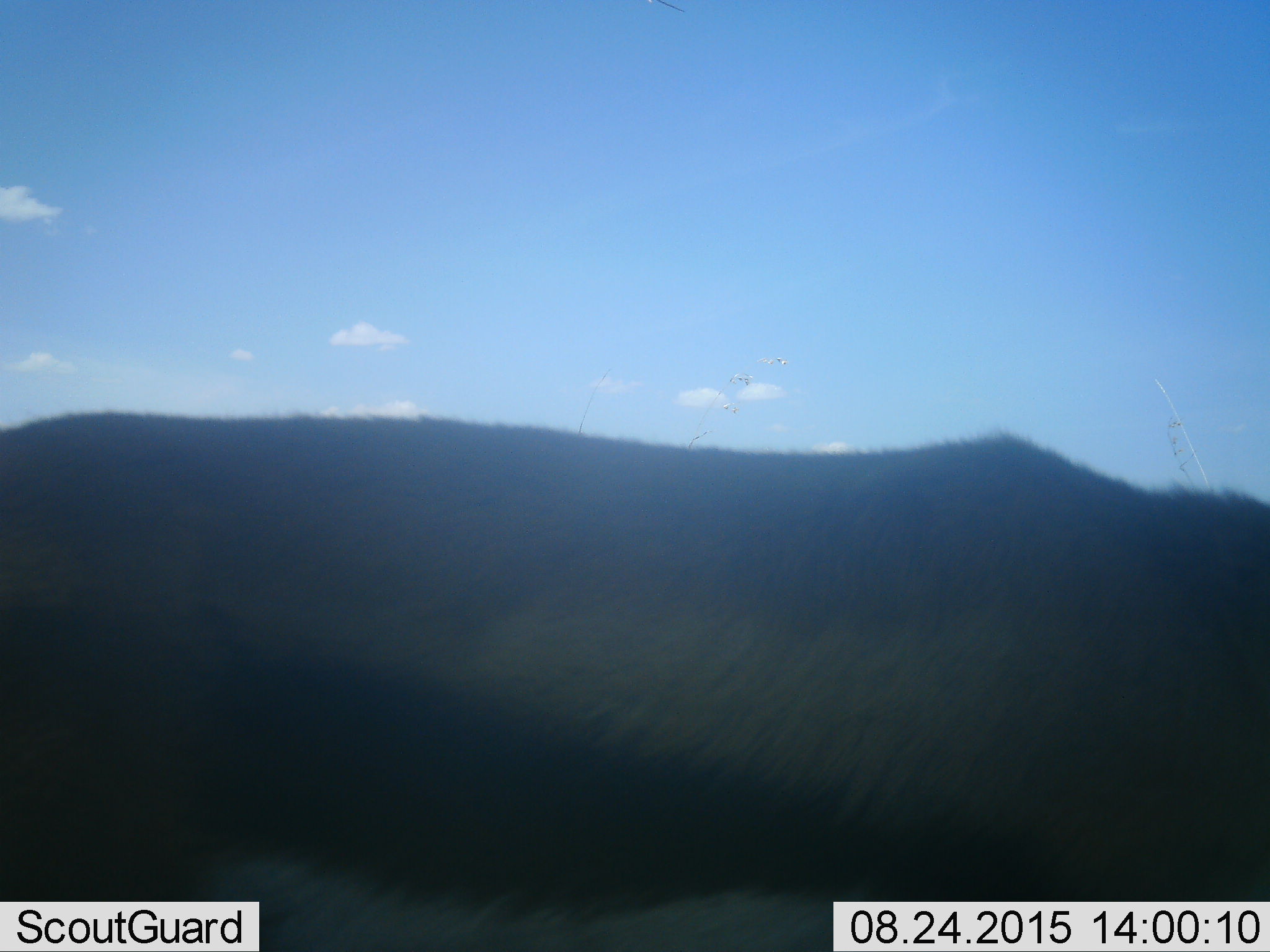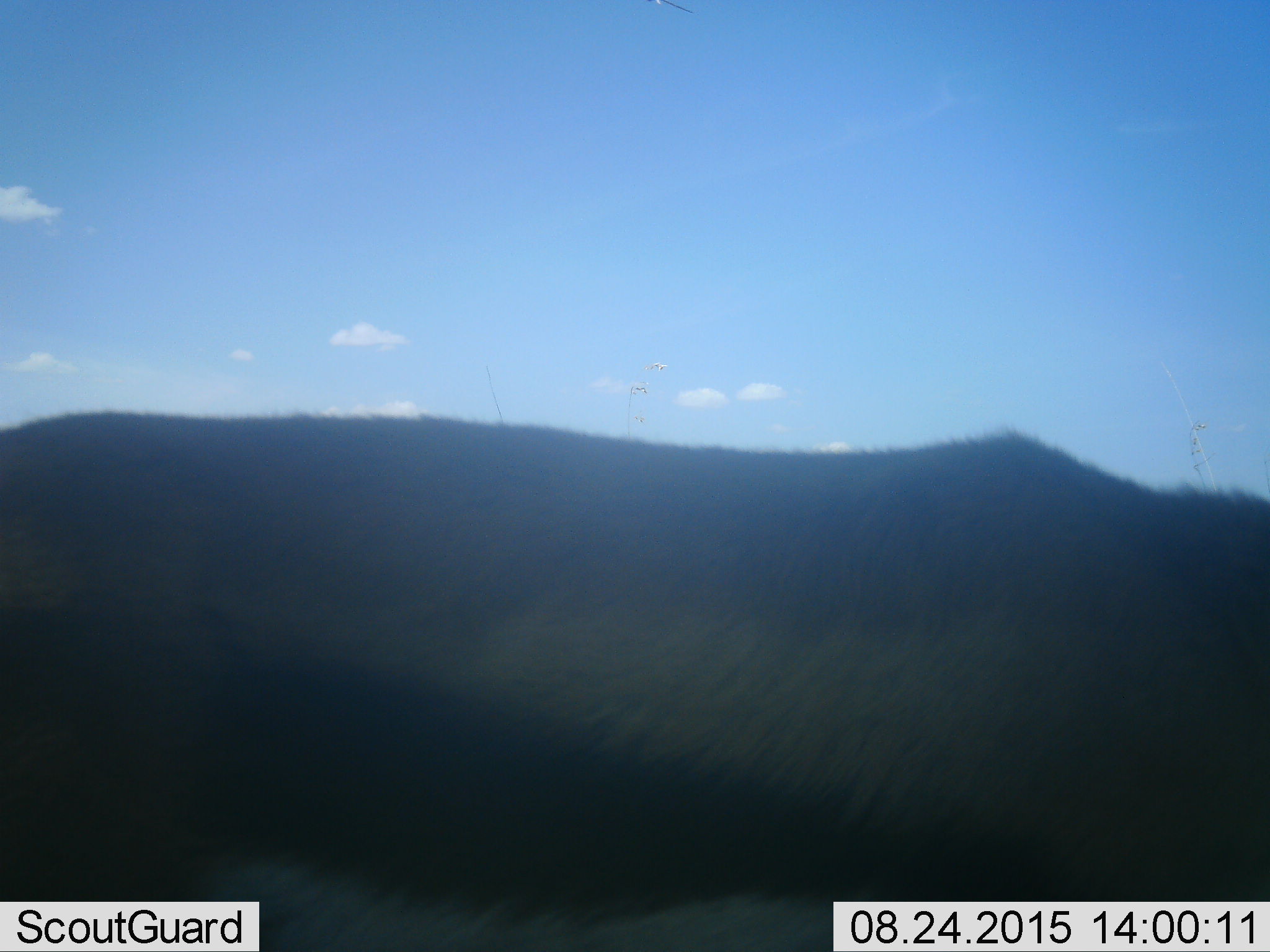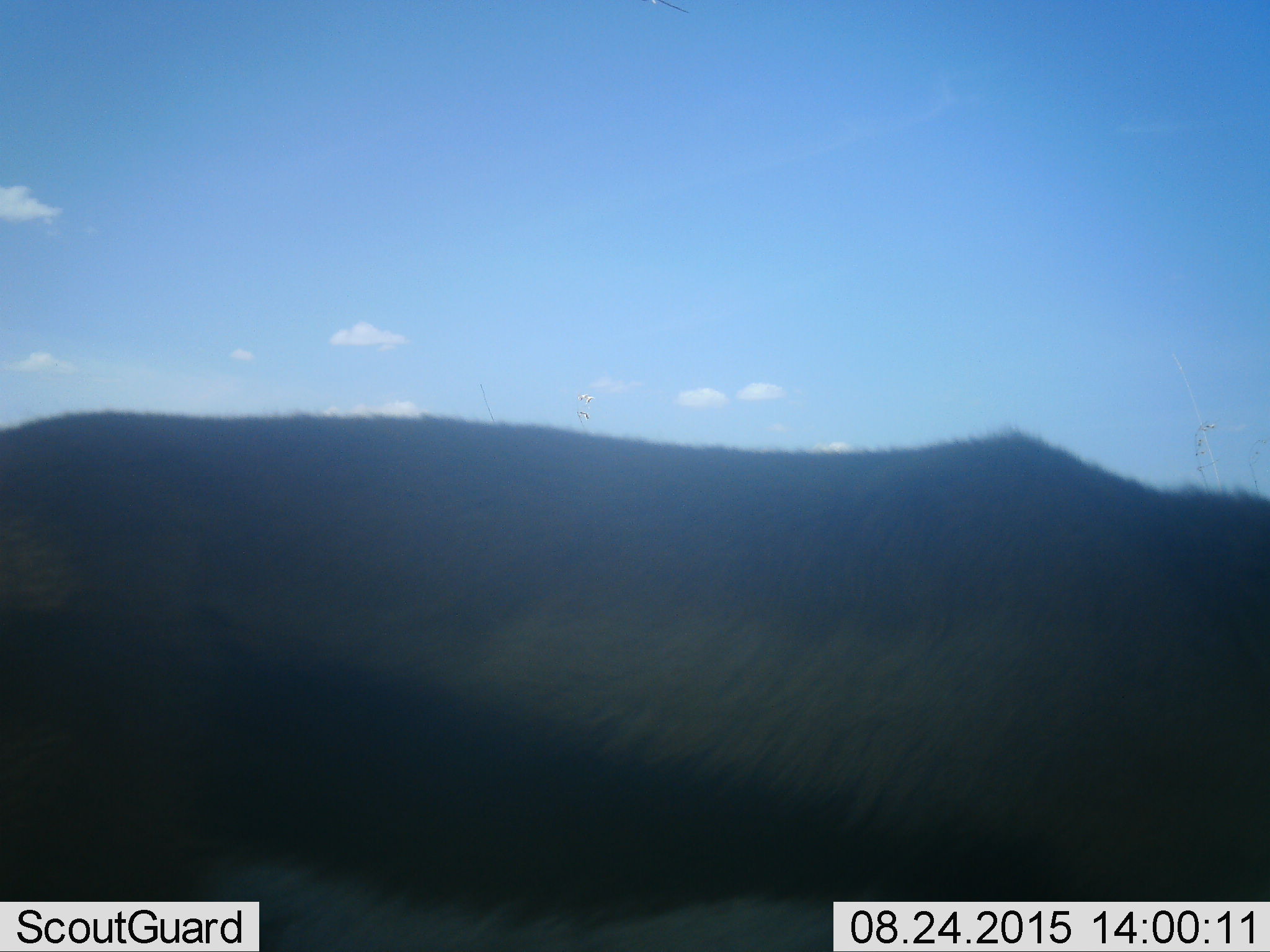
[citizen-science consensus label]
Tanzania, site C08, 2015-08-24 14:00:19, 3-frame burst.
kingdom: Animalia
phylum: Chordata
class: Mammalia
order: Artiodactyla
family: Bovidae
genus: Eudorcas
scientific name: Eudorcas thomsonii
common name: thomson's gazelle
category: gazellethomsons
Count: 1.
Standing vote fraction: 88%.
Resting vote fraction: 0%.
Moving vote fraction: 12%.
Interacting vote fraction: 0%.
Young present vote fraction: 0%.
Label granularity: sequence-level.